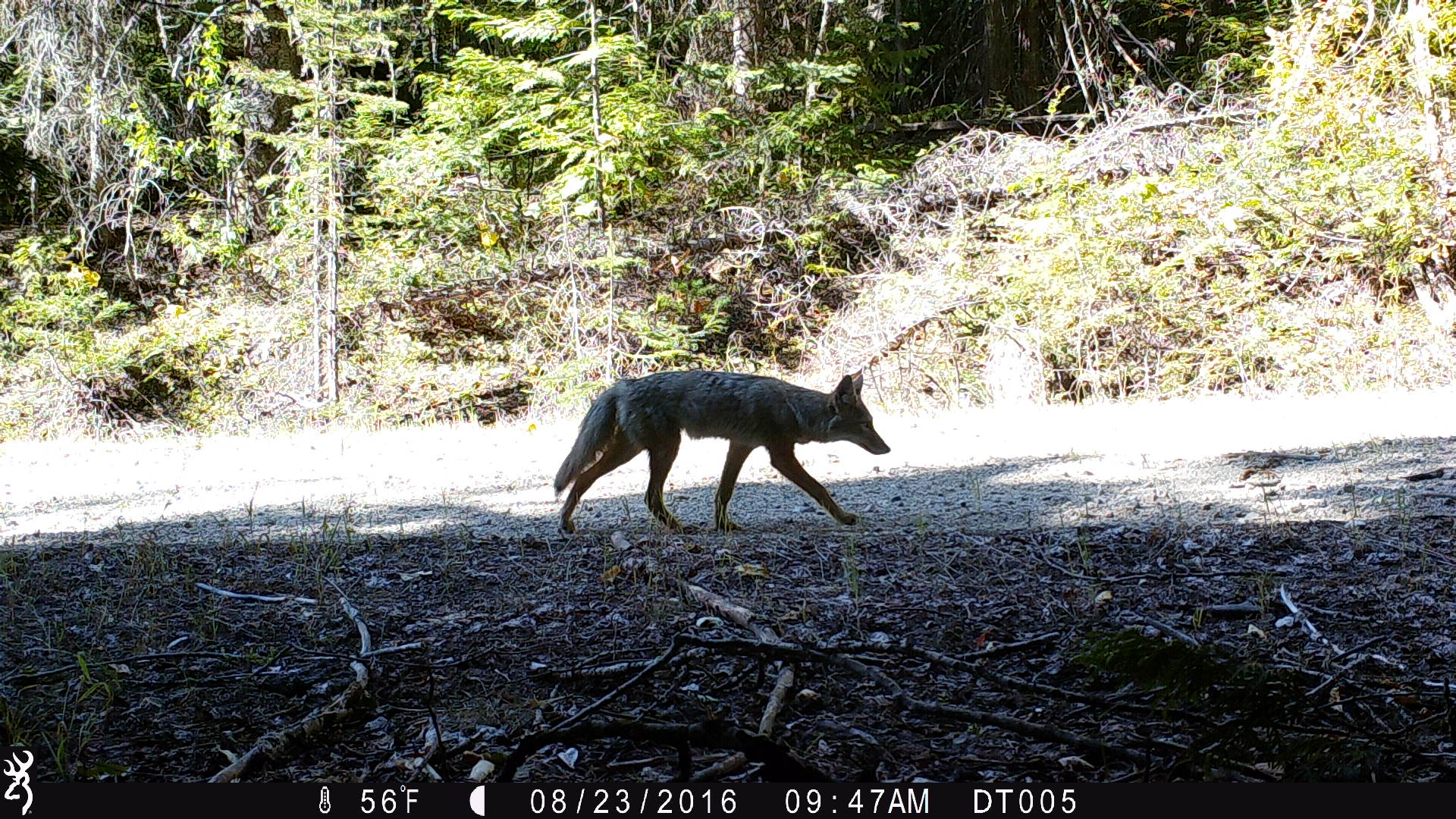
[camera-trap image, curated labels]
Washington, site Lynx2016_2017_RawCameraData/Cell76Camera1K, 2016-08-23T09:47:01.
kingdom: Animalia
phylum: Chordata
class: Mammalia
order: Carnivora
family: Canidae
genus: Canis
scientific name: Canis latrans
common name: coyote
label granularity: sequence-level